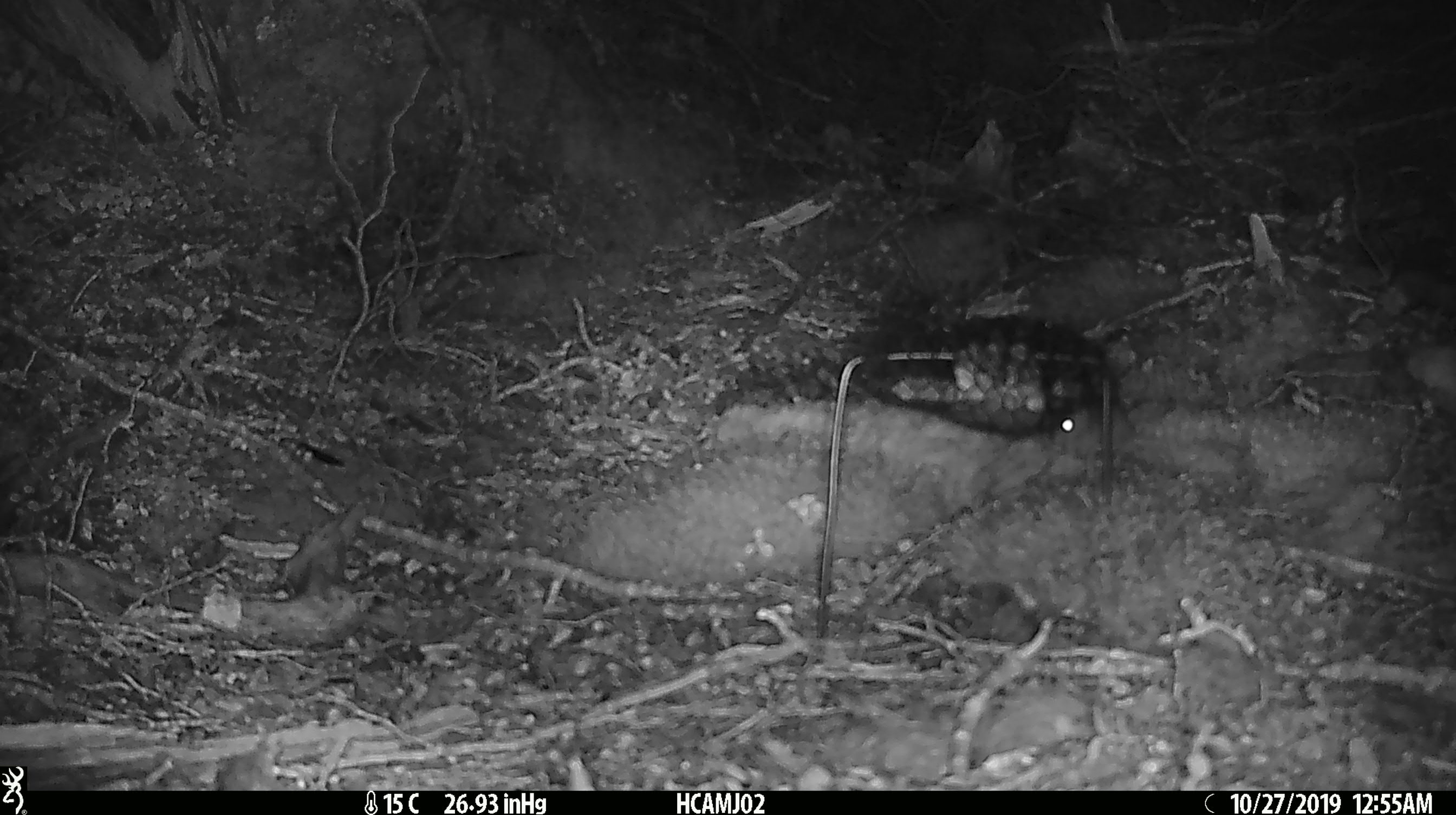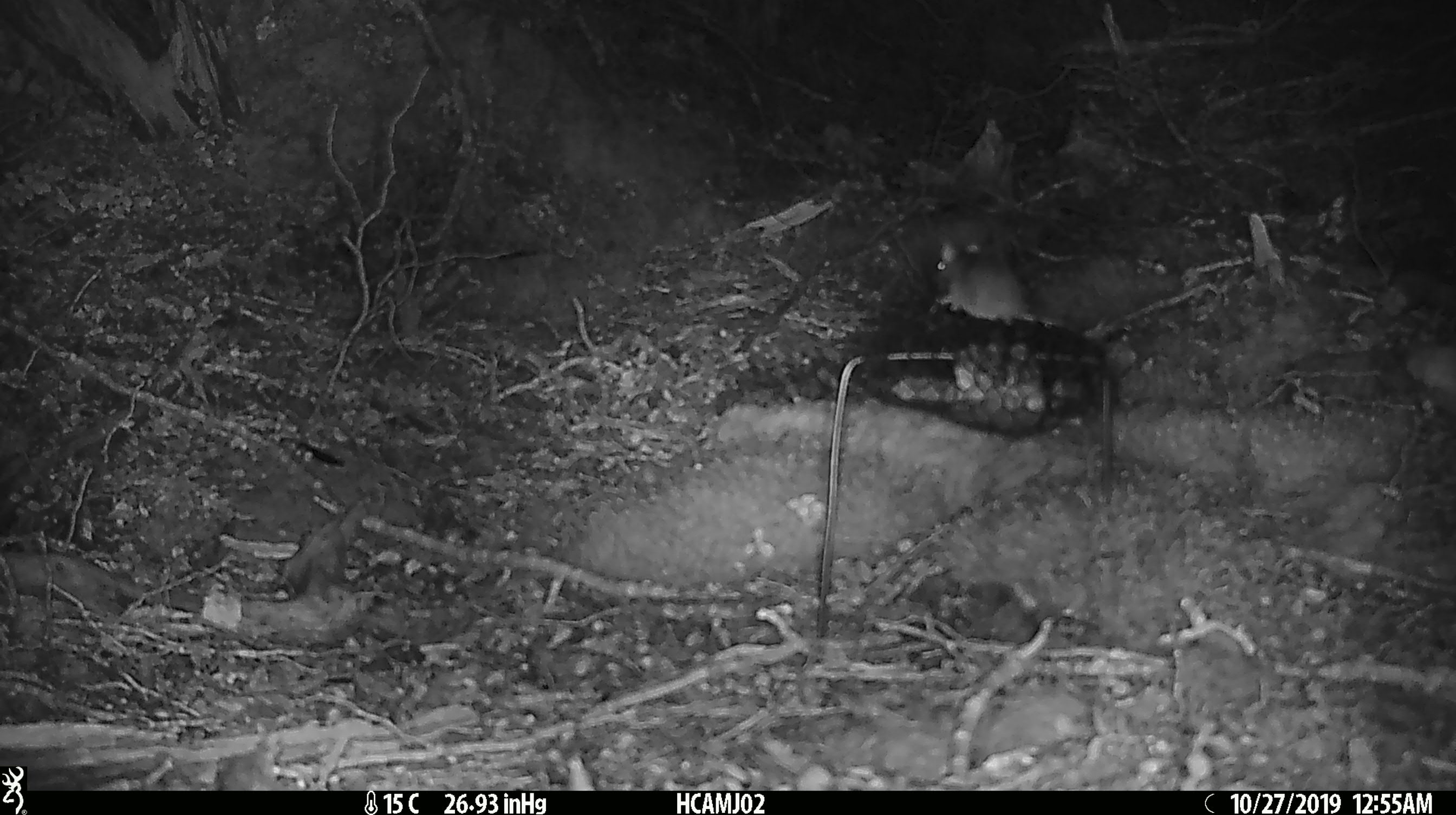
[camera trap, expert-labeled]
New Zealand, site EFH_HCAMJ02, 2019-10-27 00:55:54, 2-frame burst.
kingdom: Animalia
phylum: Chordata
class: Mammalia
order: Rodentia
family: Muridae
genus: Mus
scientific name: Mus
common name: mouse